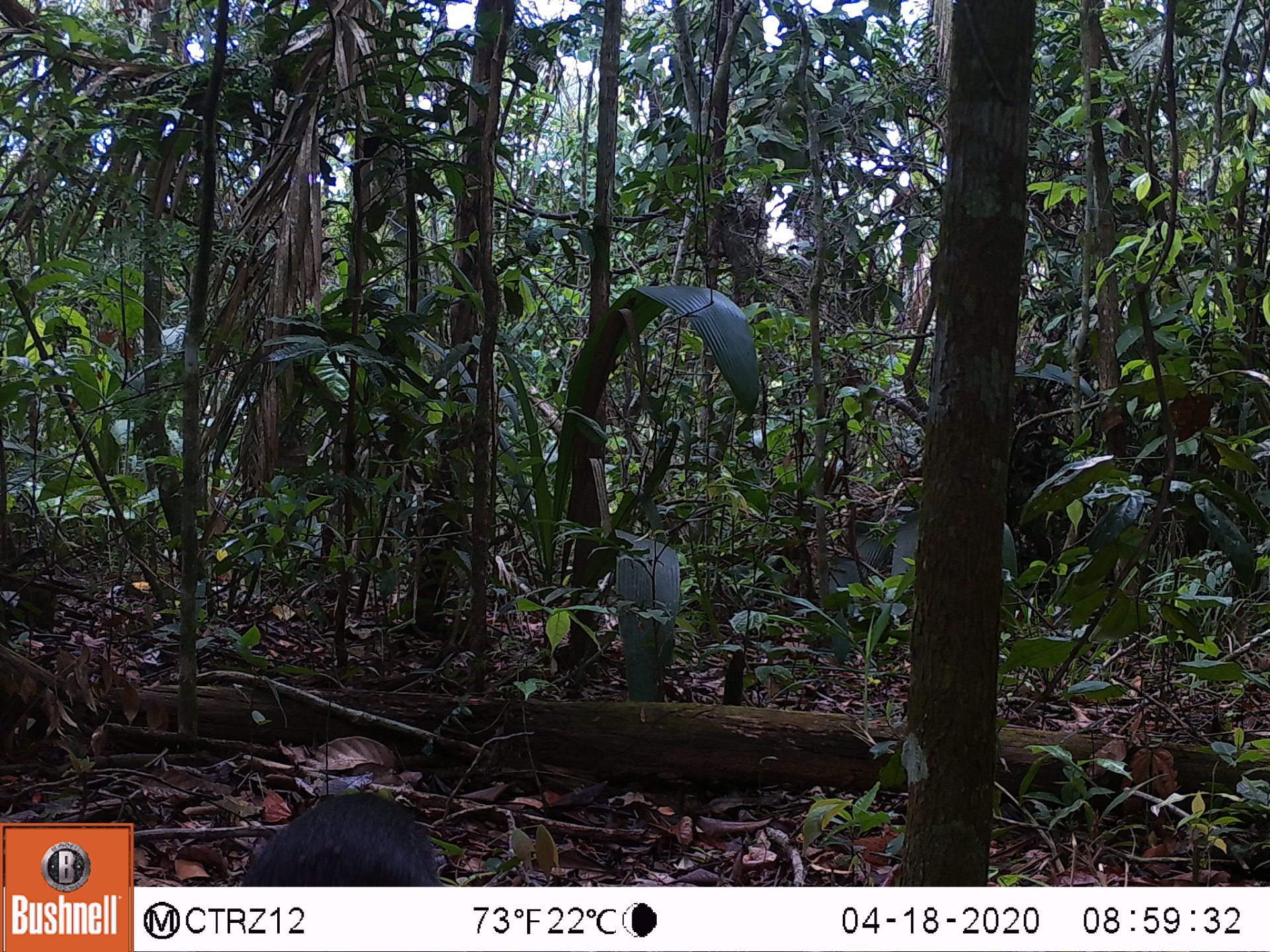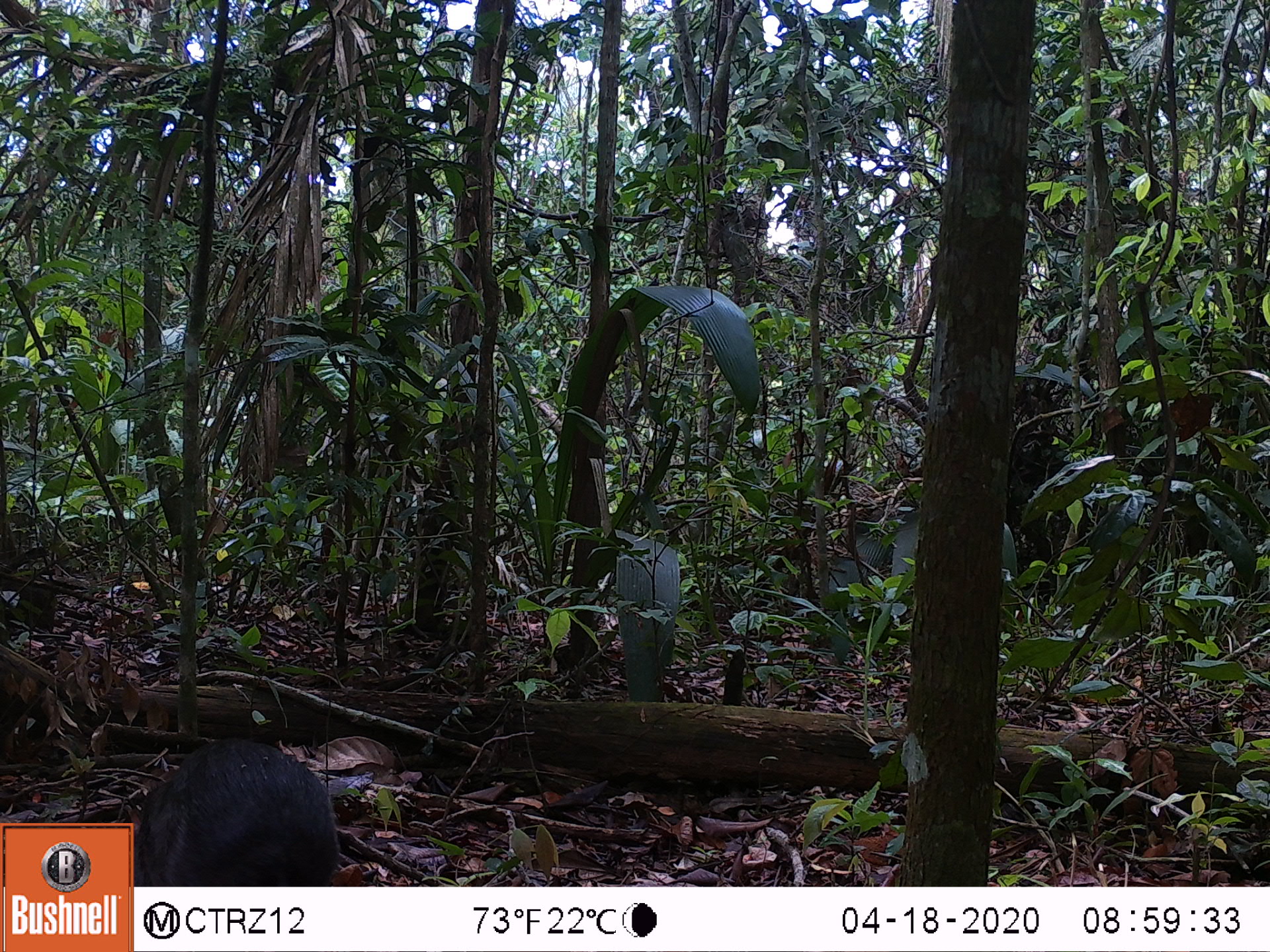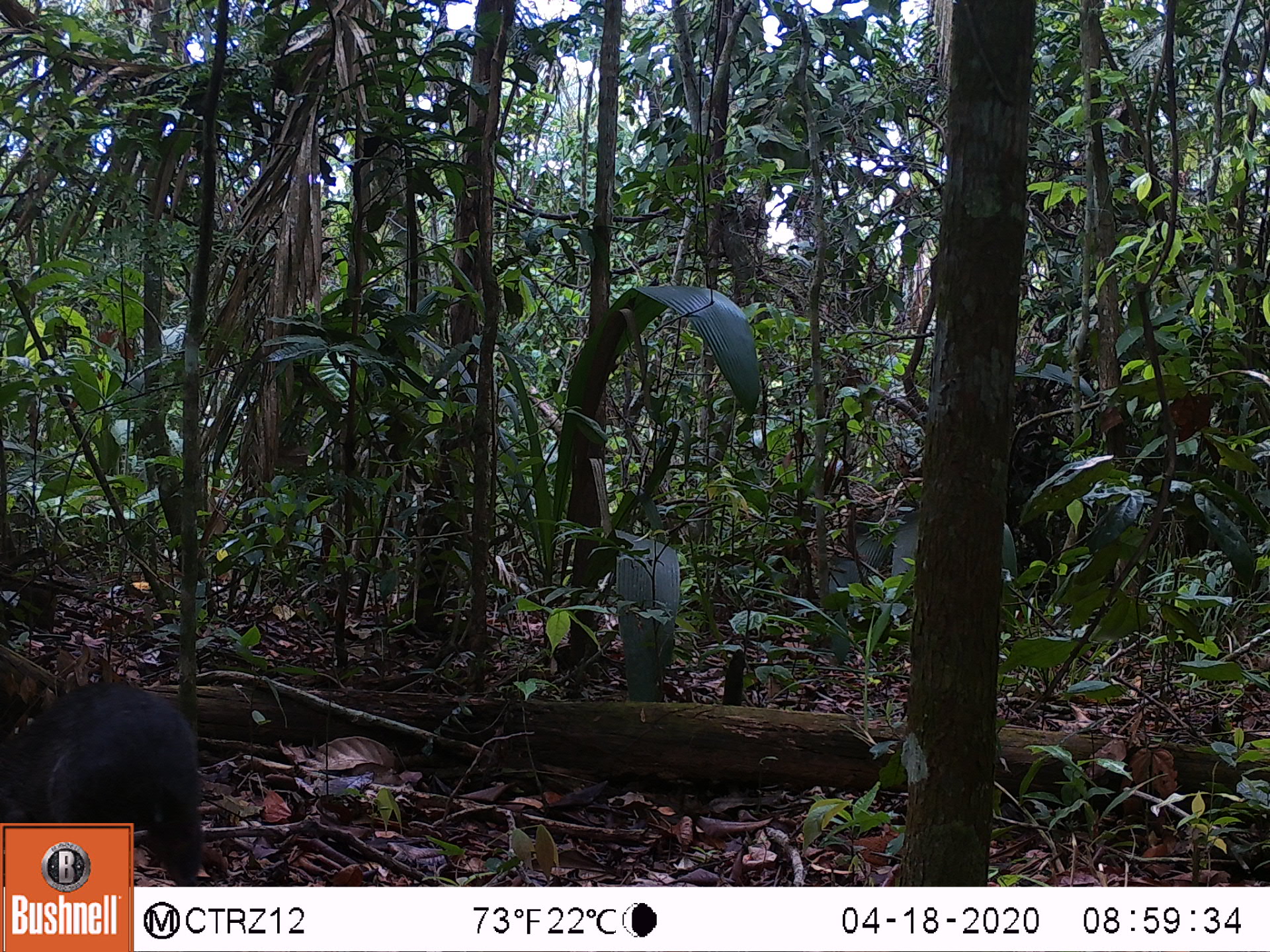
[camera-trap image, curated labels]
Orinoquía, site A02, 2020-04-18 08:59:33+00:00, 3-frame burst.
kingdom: Animalia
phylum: Chordata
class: Mammalia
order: Rodentia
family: Dasyproctidae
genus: Dasyprocta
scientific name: Dasyprocta fuliginosa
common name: black agouti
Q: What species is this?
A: Black agouti (Dasyprocta fuliginosa).